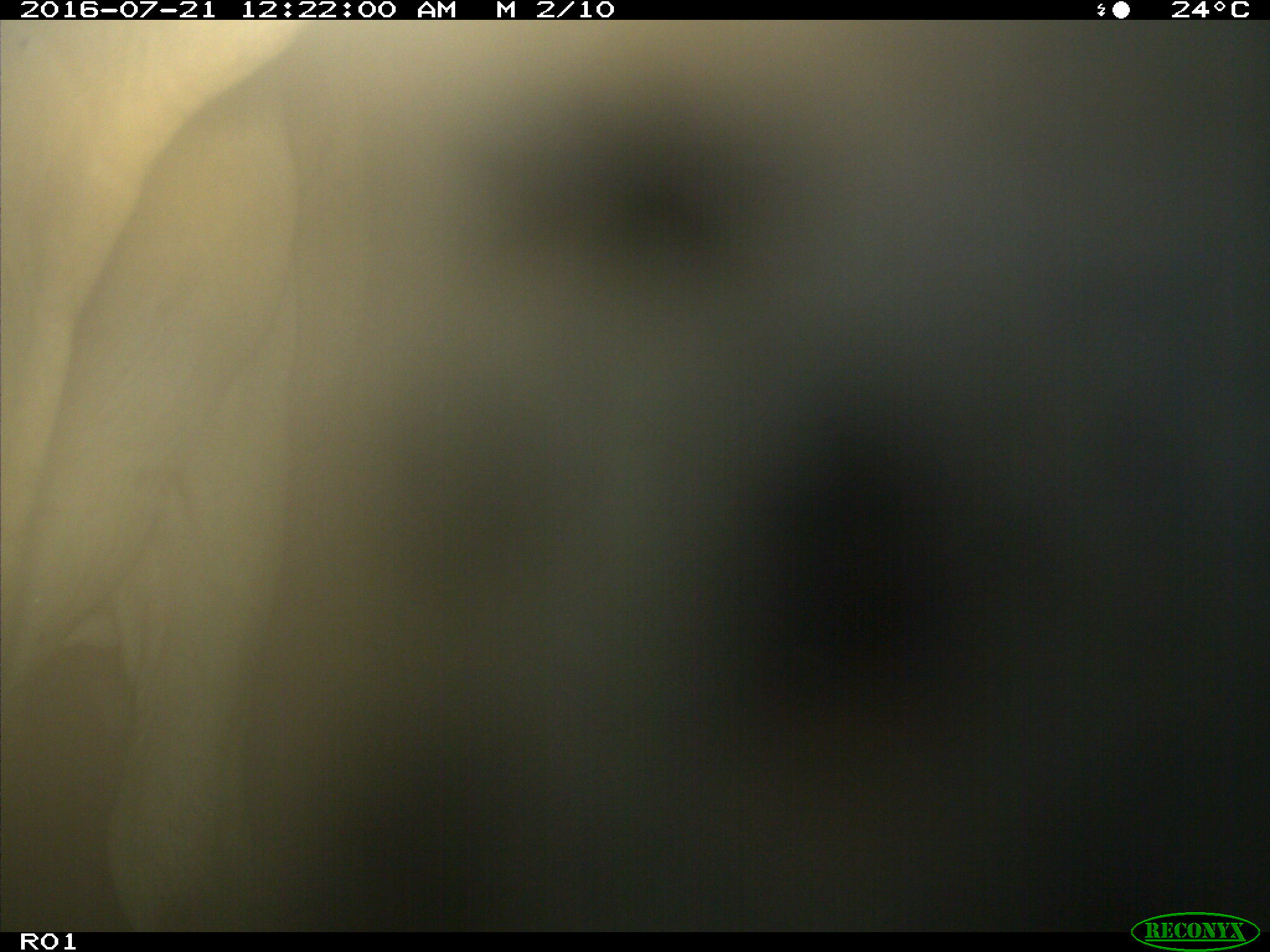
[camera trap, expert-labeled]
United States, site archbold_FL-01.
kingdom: Animalia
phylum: Chordata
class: Mammalia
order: Artiodactyla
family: Bovidae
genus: Bos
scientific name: Bos taurus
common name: domestic cow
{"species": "Bos taurus (domestic cow)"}